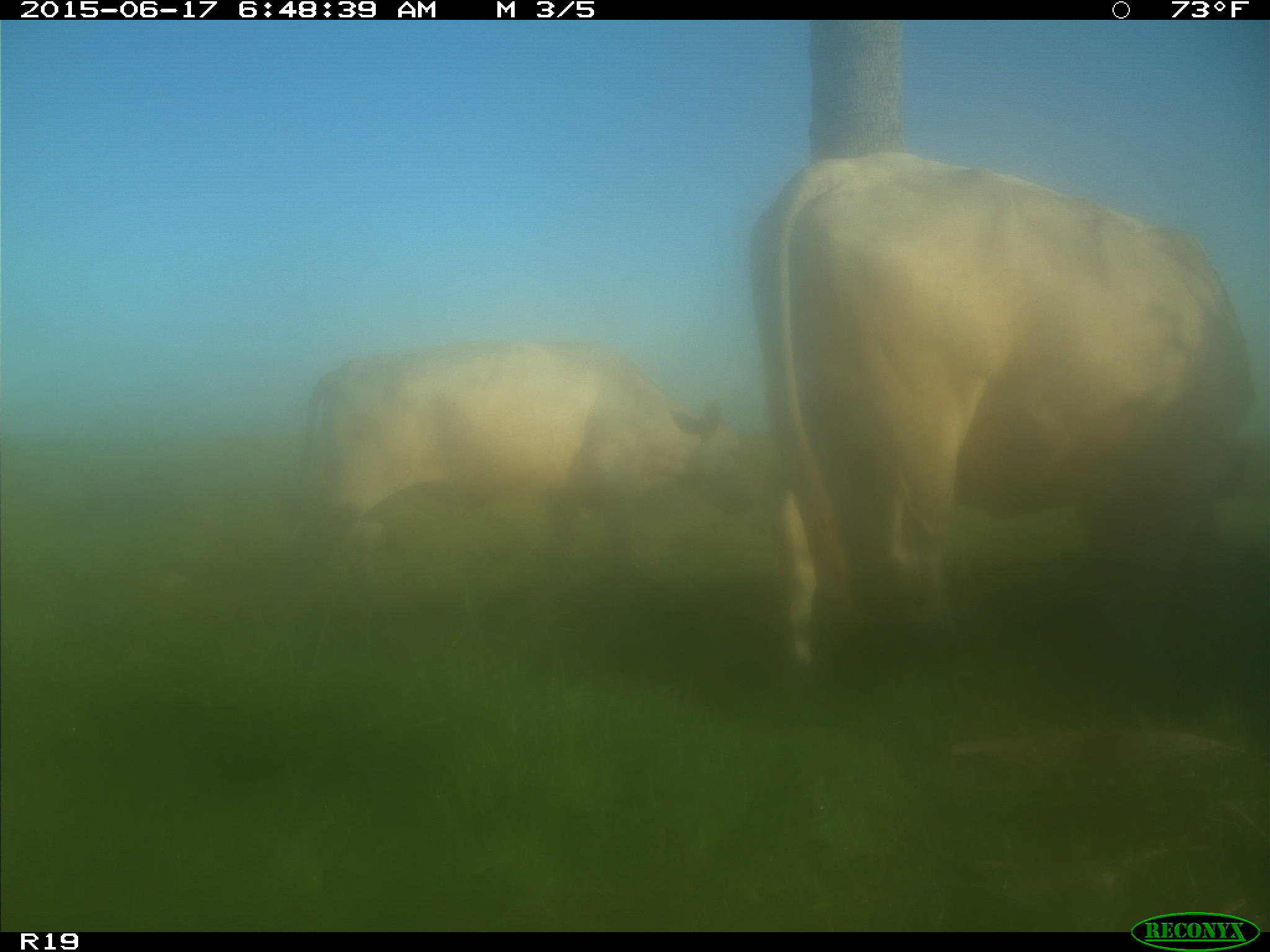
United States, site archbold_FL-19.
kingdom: Animalia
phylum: Chordata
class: Mammalia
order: Artiodactyla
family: Bovidae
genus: Bos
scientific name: Bos taurus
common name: domestic cow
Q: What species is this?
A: Bos taurus (domestic cow).